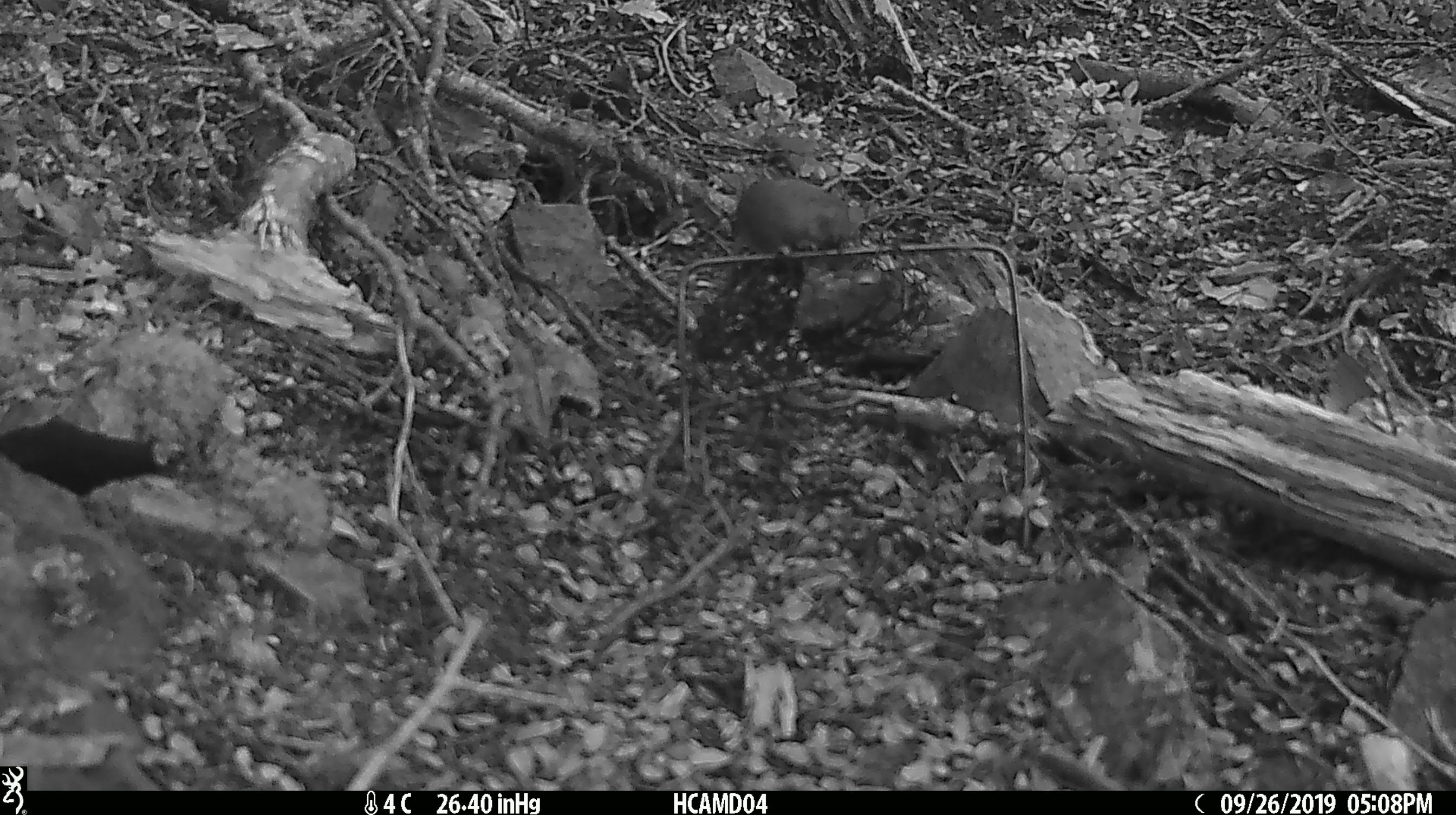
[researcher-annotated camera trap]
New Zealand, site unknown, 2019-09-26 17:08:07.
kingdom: Animalia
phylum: Chordata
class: Mammalia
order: Rodentia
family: Muridae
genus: Mus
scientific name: Mus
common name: mouse